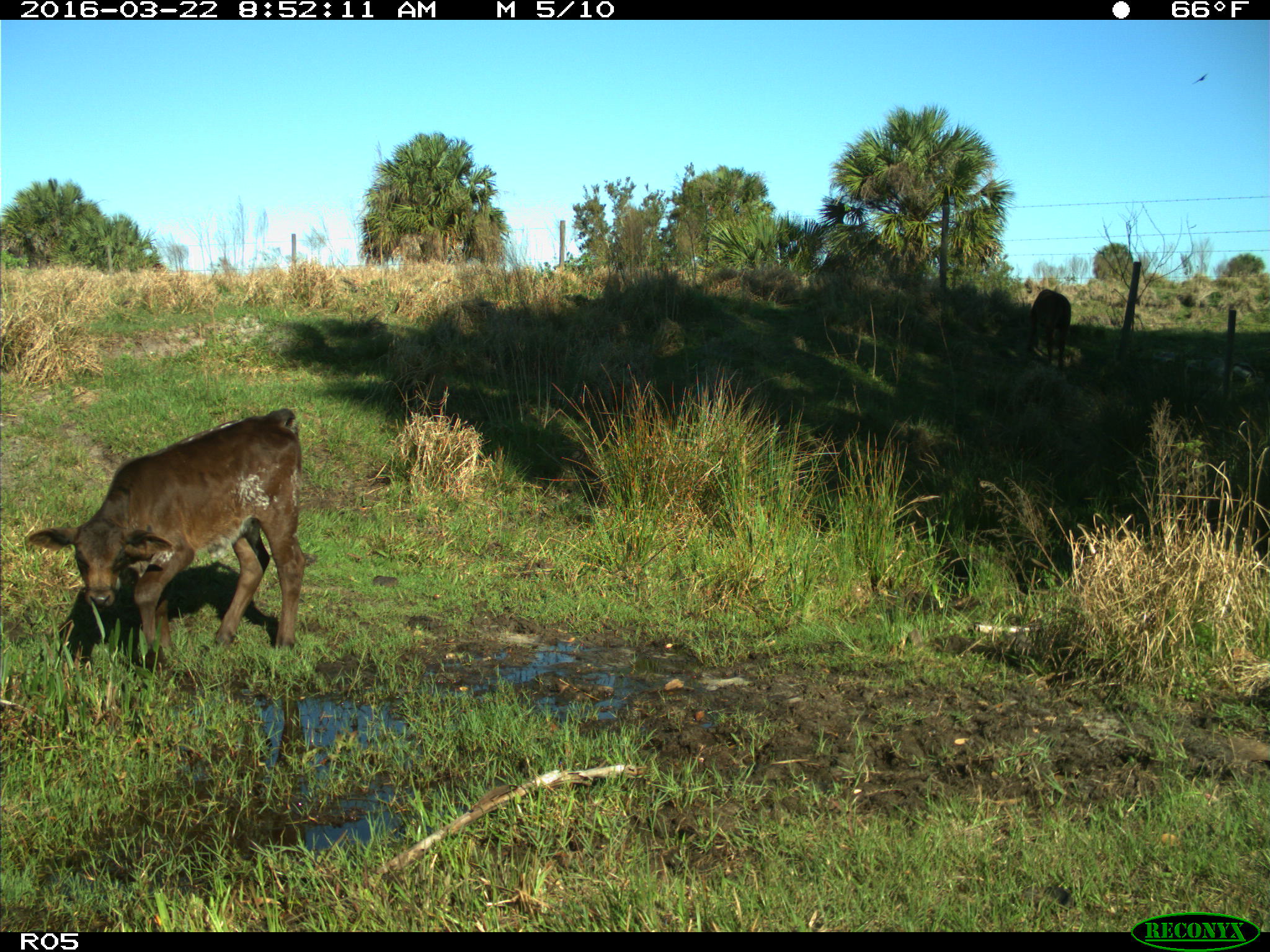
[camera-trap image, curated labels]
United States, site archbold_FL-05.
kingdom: Animalia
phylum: Chordata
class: Mammalia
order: Artiodactyla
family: Bovidae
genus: Bos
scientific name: Bos taurus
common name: domestic cow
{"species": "Bos taurus (domestic cow)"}